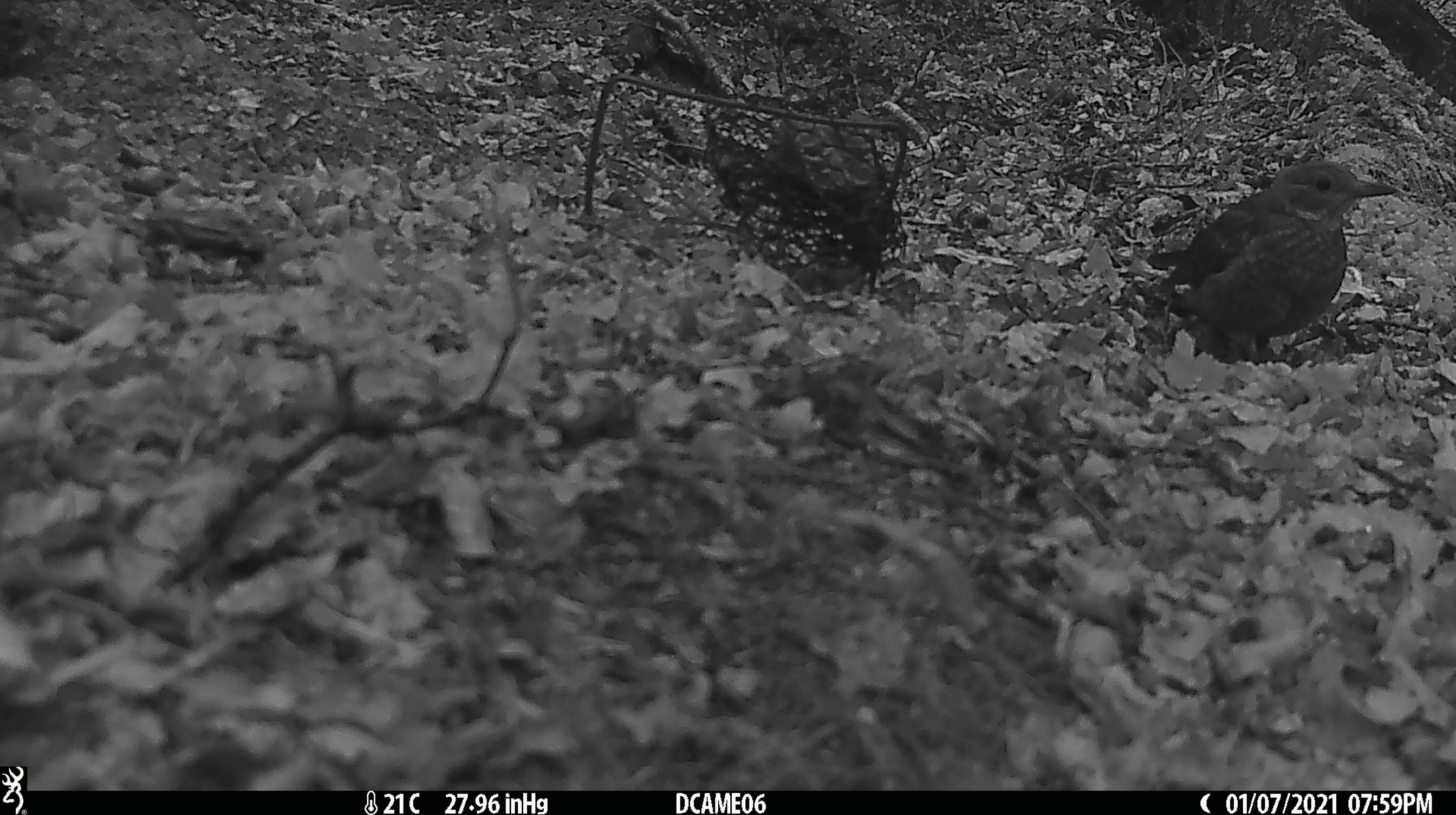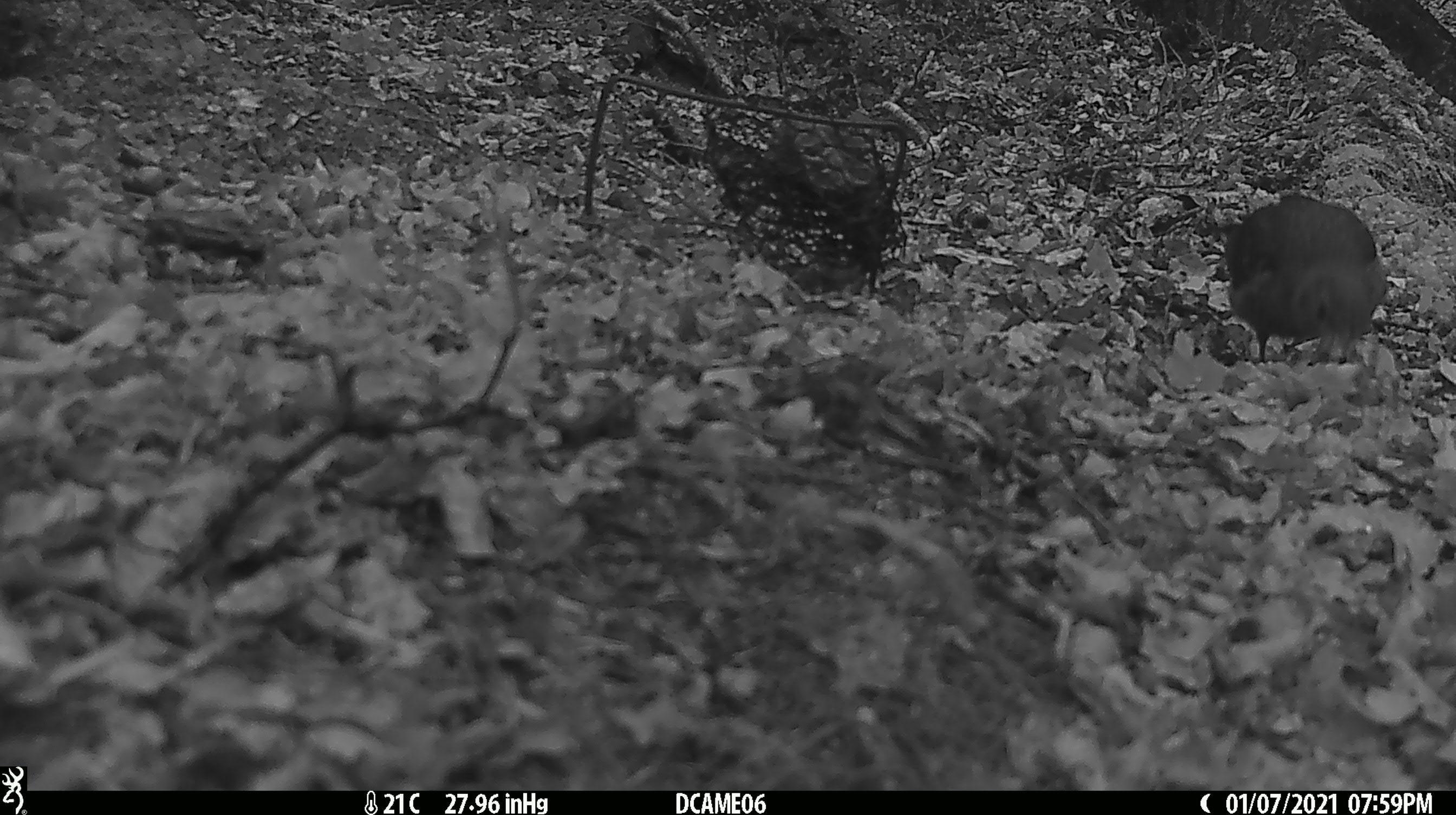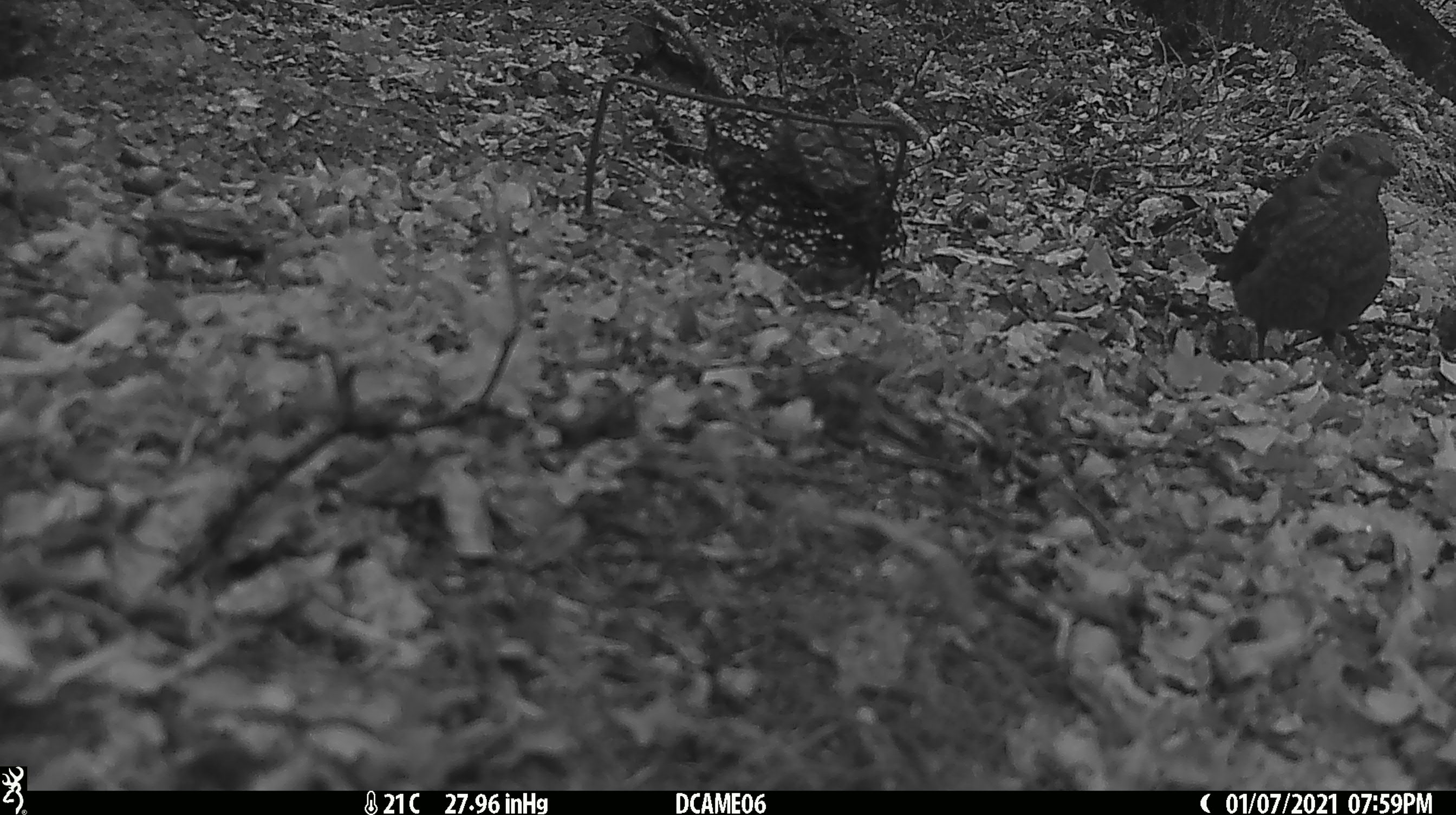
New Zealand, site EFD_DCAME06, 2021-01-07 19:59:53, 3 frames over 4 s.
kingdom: Animalia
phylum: Chordata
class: Aves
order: Passeriformes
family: Turdidae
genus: Turdus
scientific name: Turdus merula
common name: eurasian blackbird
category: blackbird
Blackbird (eurasian blackbird) (Turdus merula).